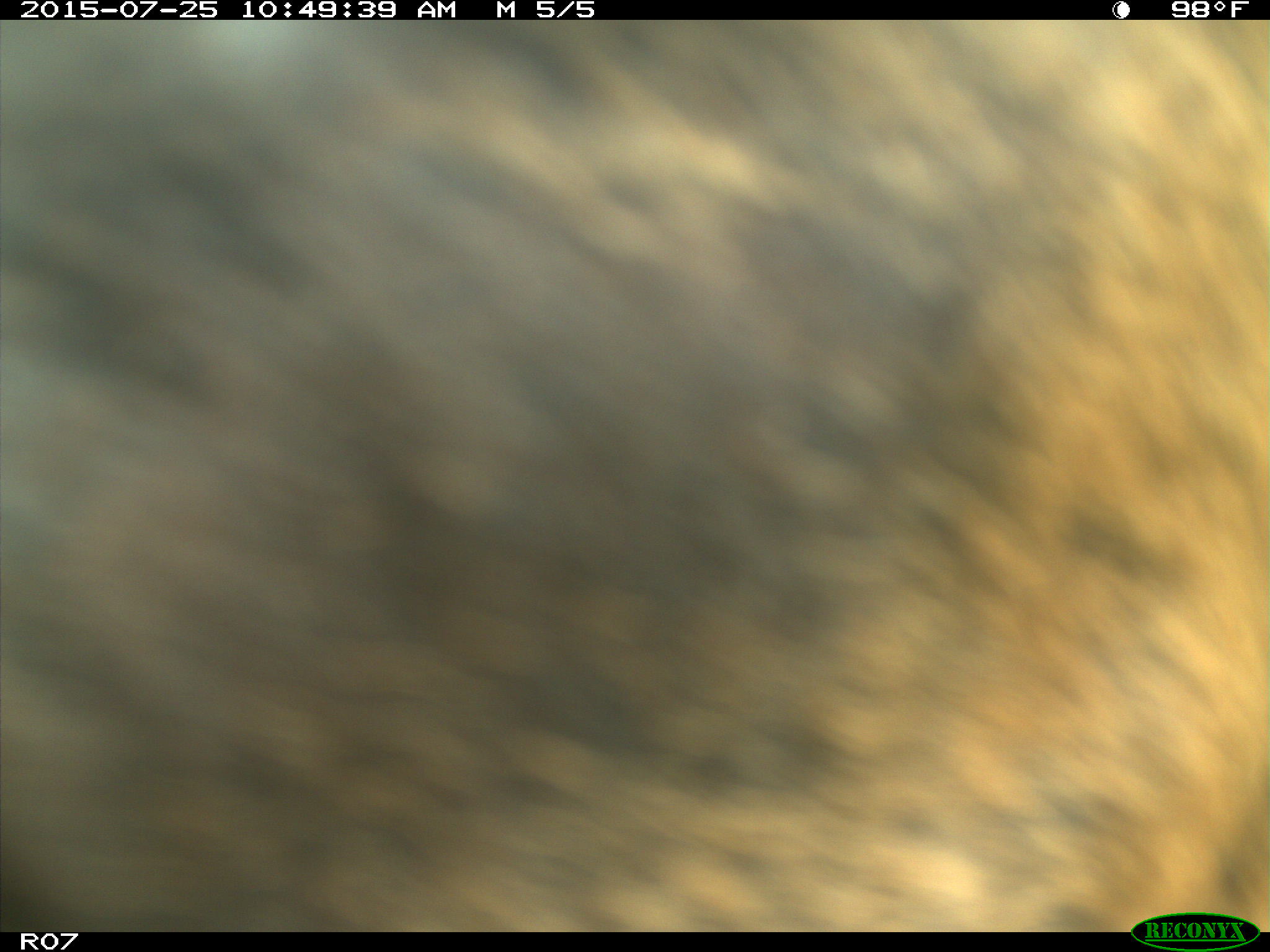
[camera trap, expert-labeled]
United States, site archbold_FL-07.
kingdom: Animalia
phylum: Chordata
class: Mammalia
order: Artiodactyla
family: Bovidae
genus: Bos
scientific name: Bos taurus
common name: domestic cow